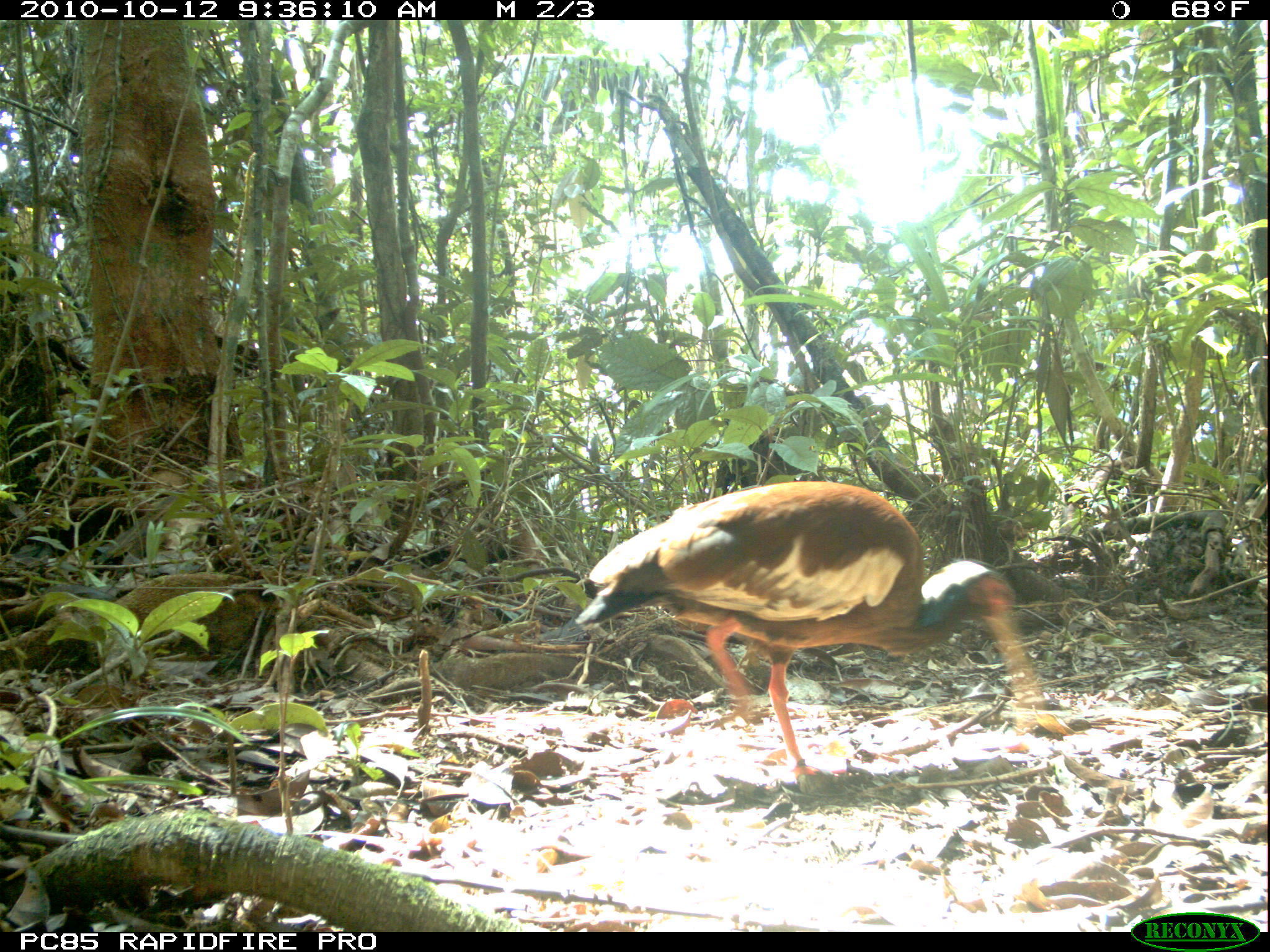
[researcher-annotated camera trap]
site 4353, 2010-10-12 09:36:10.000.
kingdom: Animalia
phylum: Chordata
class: Aves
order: Columbiformes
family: Columbidae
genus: Streptopelia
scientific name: Streptopelia picturata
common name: malagasy turtle dove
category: nesoenas picturata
Nesoenas picturata (malagasy turtle dove) (Streptopelia picturata), count 1.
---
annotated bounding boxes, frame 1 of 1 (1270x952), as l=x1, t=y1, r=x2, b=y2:
nesoenas picturata: l=569, t=480, r=1047, b=779